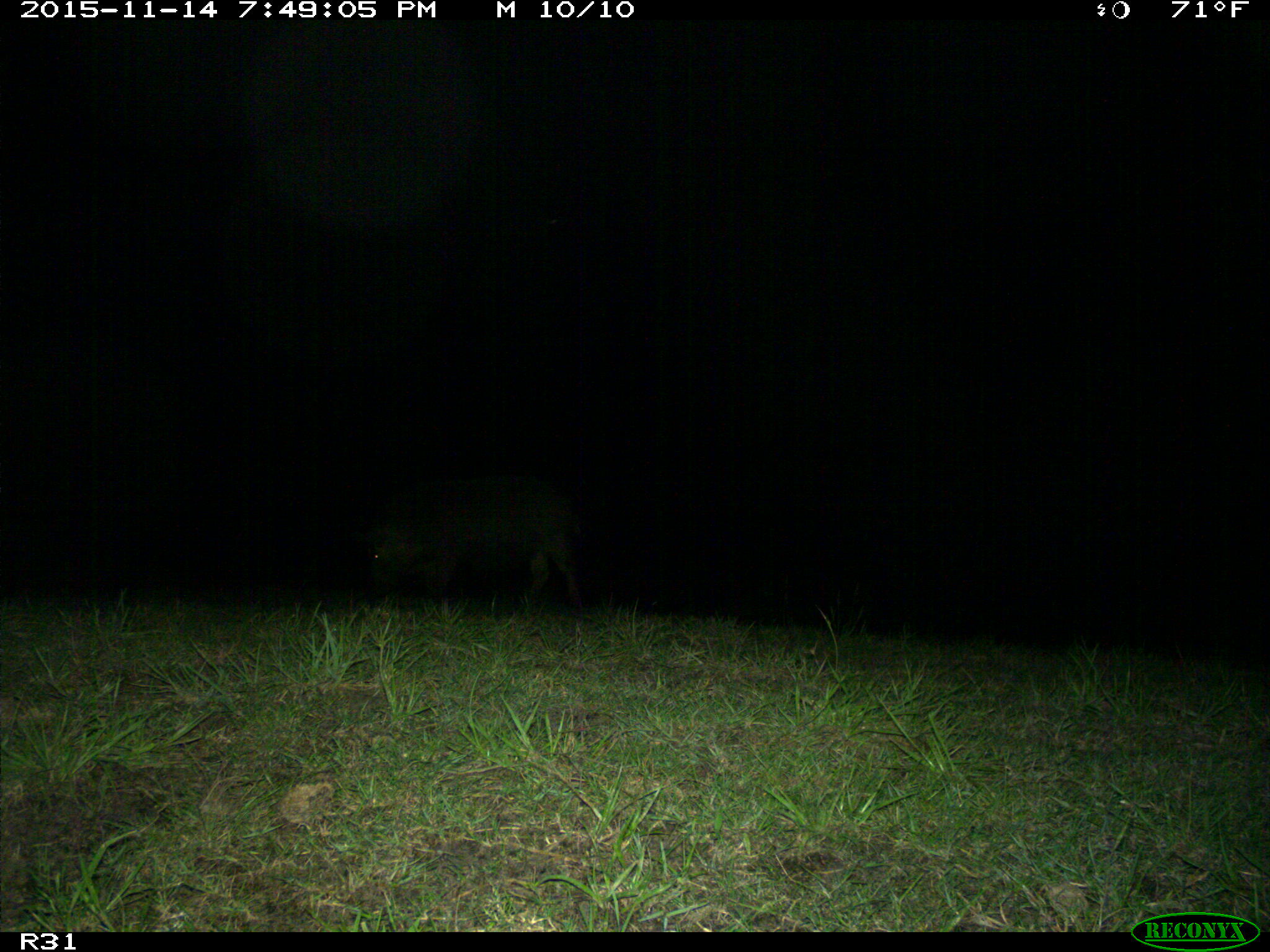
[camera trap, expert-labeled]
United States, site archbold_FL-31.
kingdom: Animalia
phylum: Chordata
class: Mammalia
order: Artiodactyla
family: Suidae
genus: Sus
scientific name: Sus scrofa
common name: wild boar